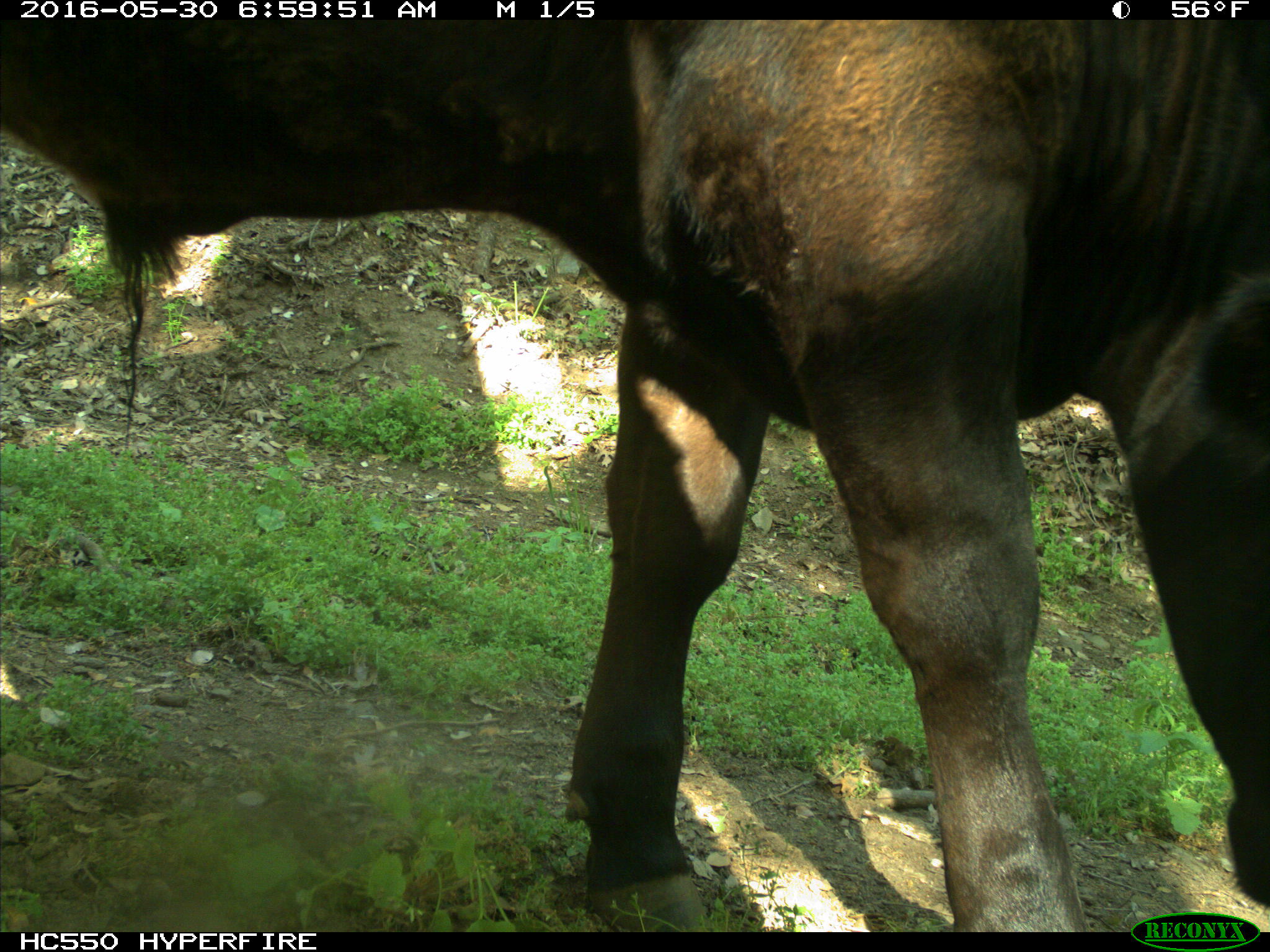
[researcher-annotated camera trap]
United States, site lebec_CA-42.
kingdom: Animalia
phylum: Chordata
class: Mammalia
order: Artiodactyla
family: Bovidae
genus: Bos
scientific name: Bos taurus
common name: domestic cow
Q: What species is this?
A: Bos taurus (domestic cow).